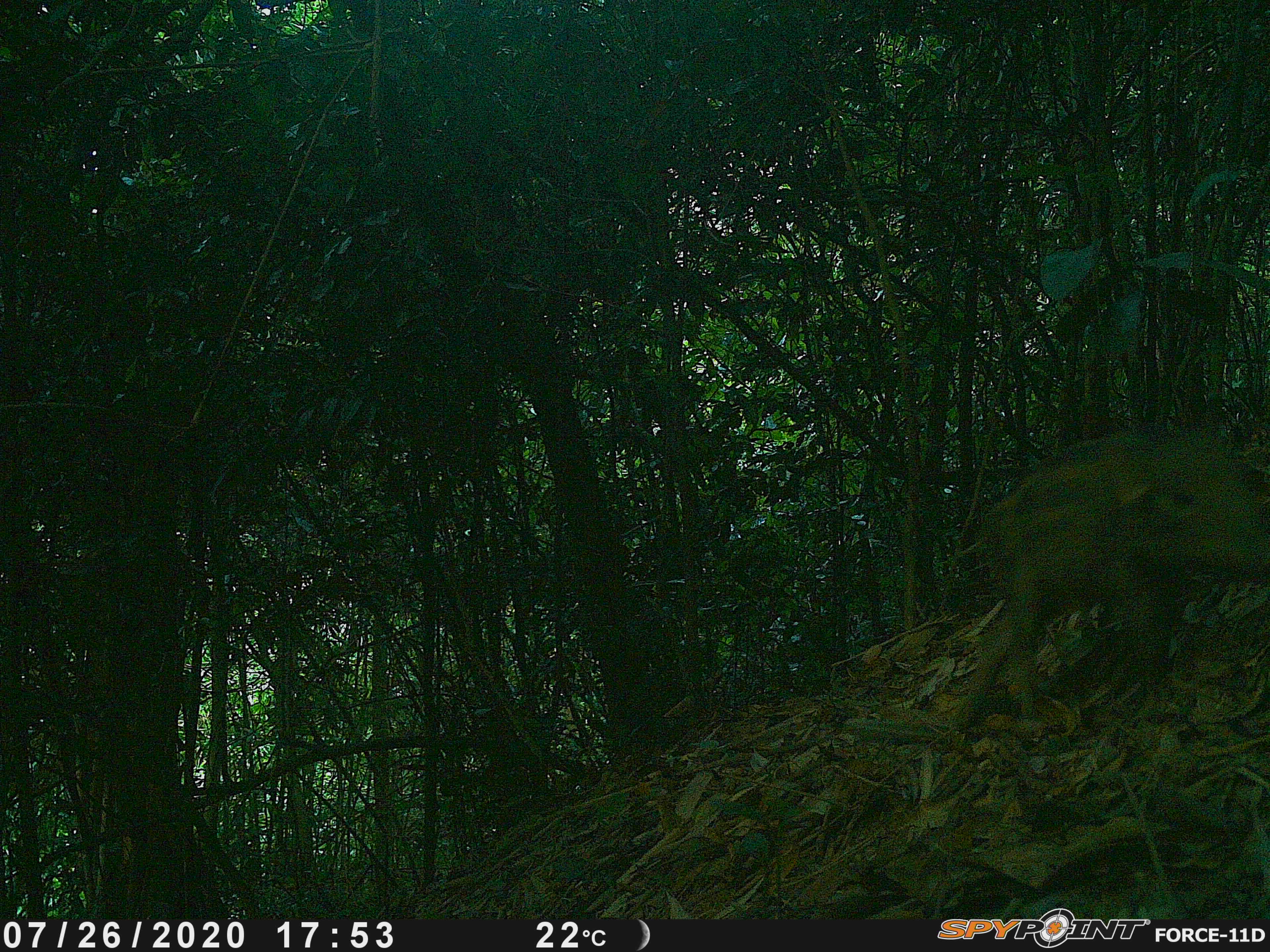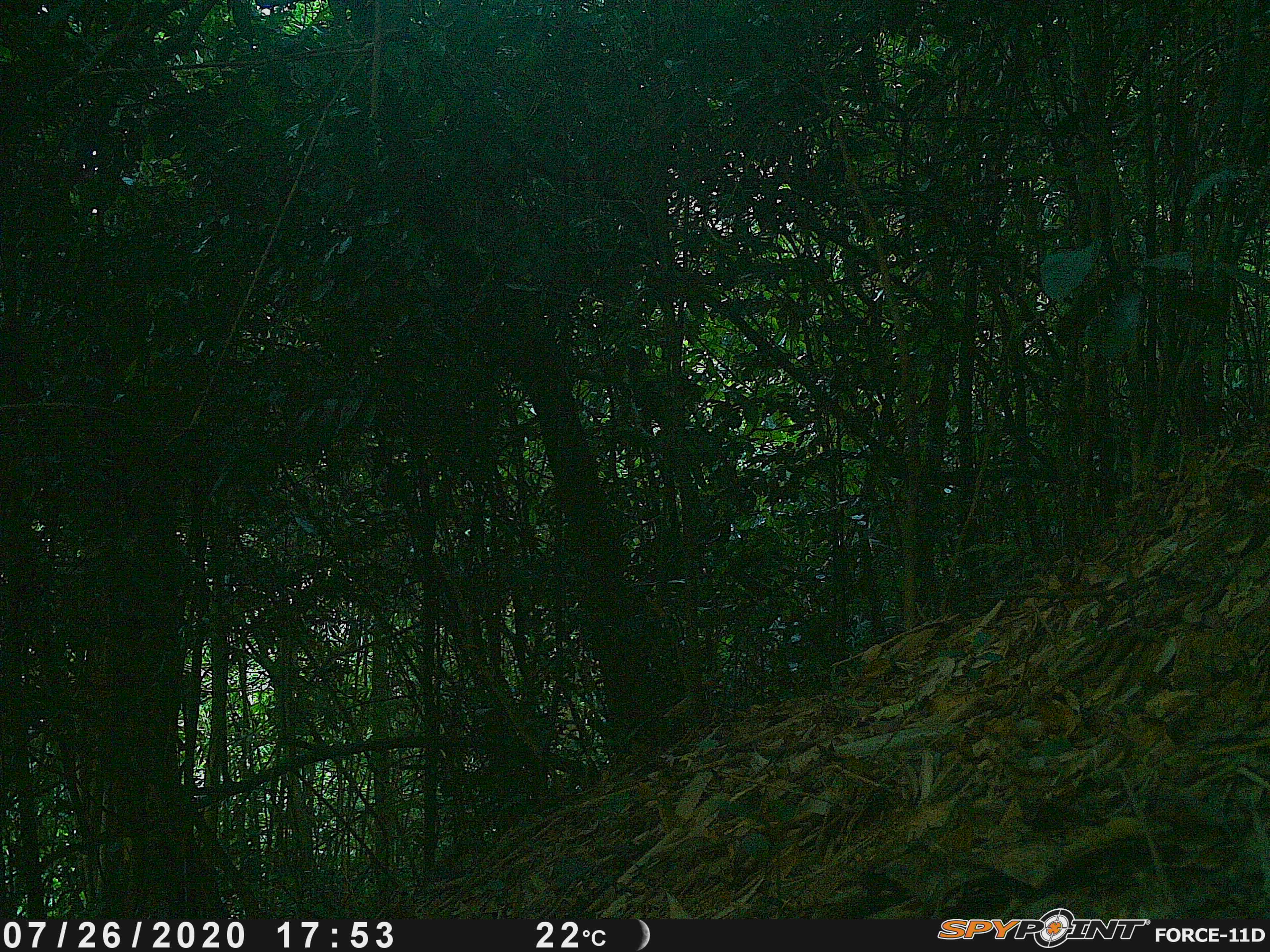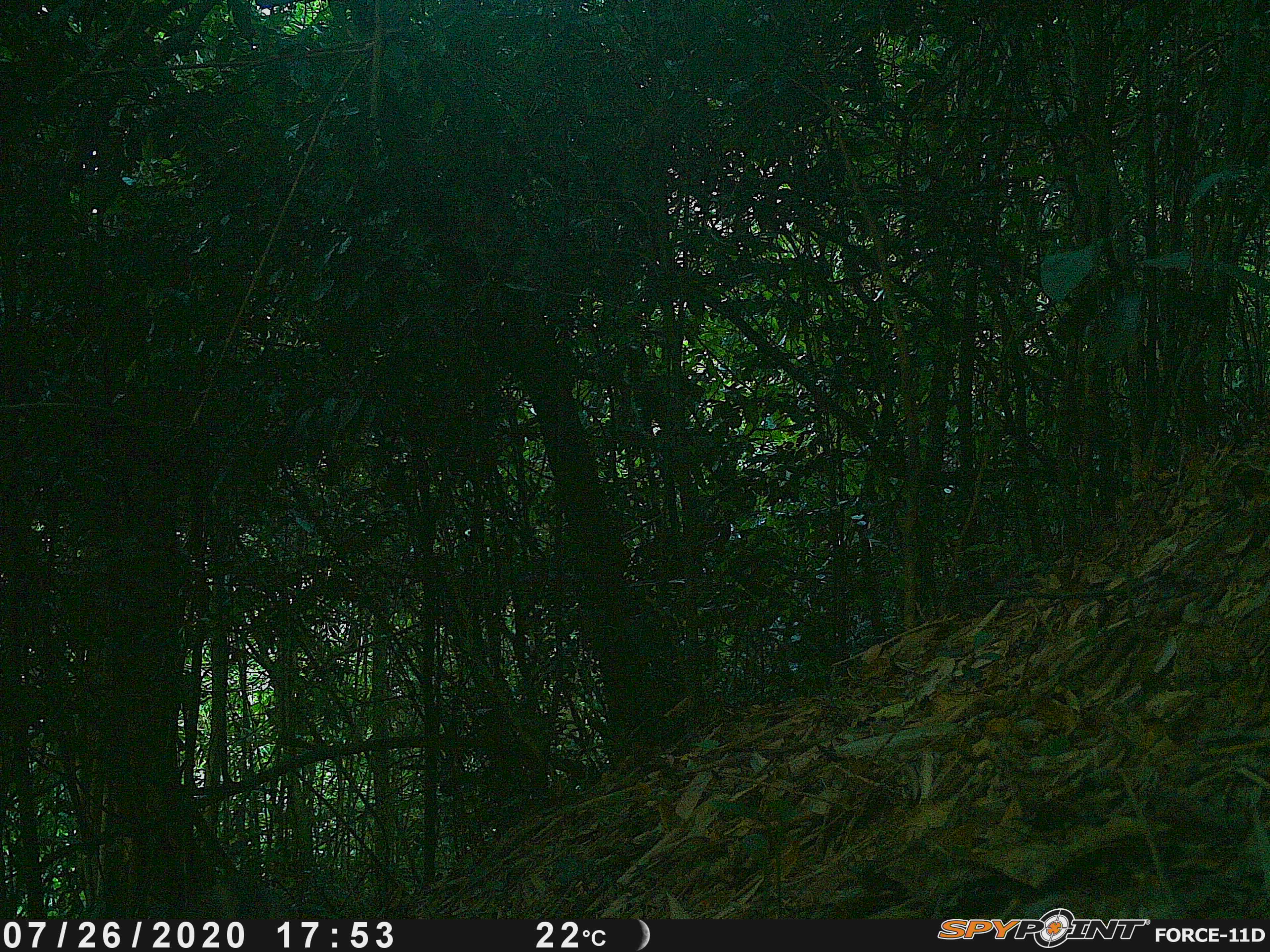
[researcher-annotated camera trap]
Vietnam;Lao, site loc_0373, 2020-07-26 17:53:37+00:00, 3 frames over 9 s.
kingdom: Animalia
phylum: Chordata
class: Mammalia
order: Artiodactyla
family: Suidae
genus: Sus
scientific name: Sus scrofa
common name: eurasian wild pig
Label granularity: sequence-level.